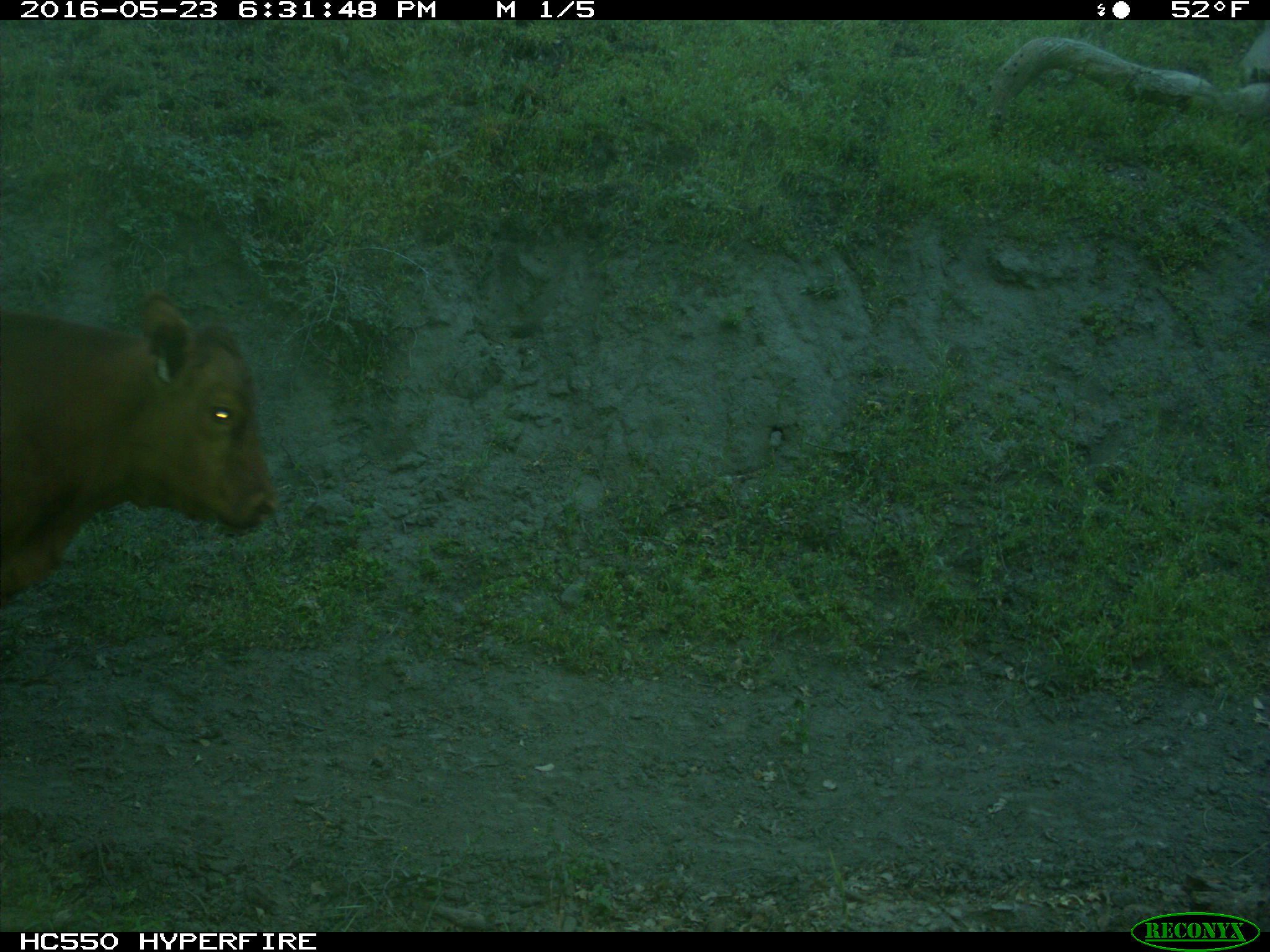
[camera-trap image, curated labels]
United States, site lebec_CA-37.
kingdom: Animalia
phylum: Chordata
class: Mammalia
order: Artiodactyla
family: Bovidae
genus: Bos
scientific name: Bos taurus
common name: domestic cow